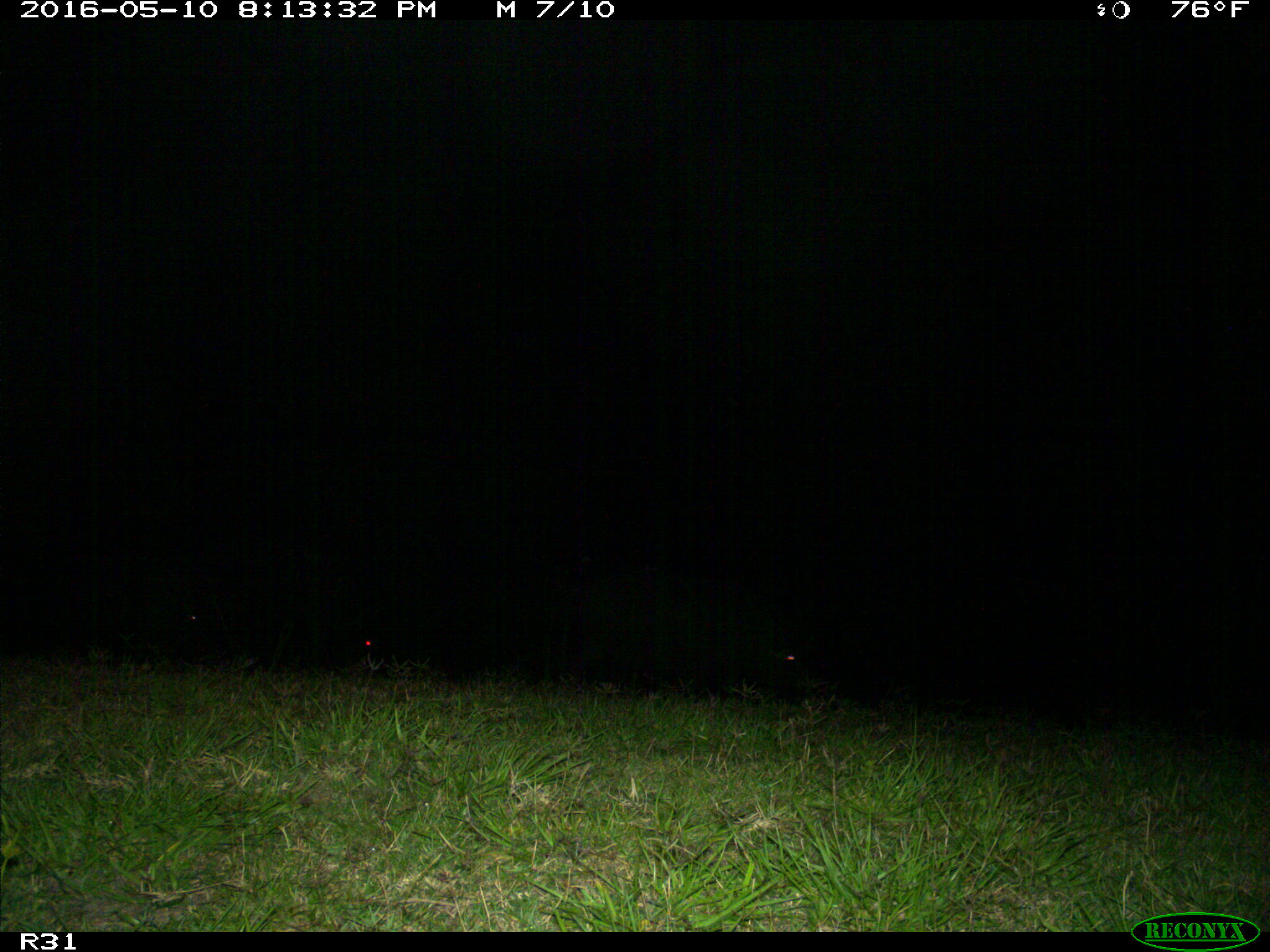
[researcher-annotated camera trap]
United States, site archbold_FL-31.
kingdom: Animalia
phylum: Chordata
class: Mammalia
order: Artiodactyla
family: Suidae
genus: Sus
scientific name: Sus scrofa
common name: wild boar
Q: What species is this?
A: Sus scrofa (wild boar).